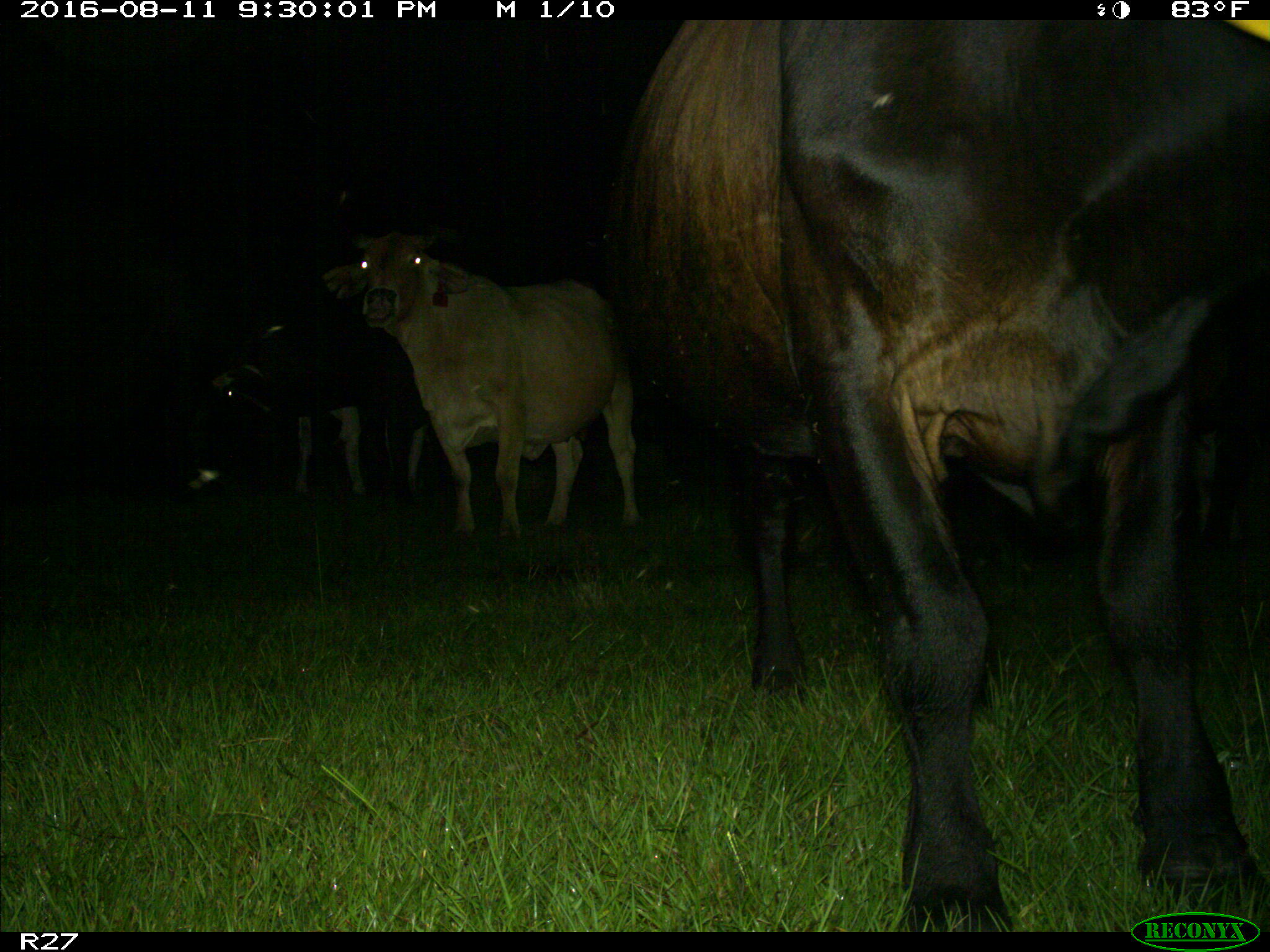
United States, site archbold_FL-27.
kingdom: Animalia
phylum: Chordata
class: Mammalia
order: Artiodactyla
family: Bovidae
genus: Bos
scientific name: Bos taurus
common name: domestic cow